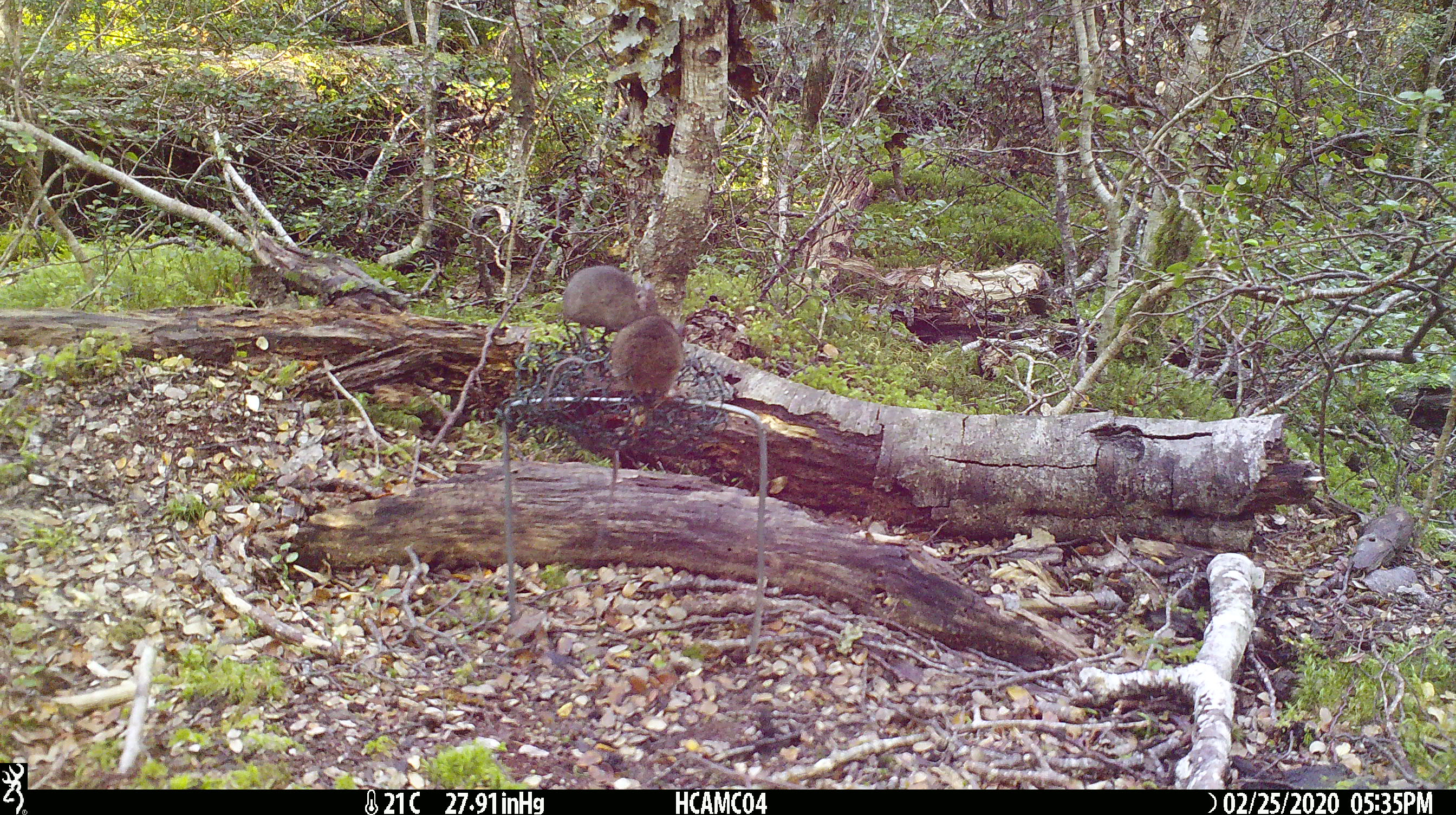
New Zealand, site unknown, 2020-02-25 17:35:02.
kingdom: Animalia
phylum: Chordata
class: Mammalia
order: Rodentia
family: Muridae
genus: Mus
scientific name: Mus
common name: mouse